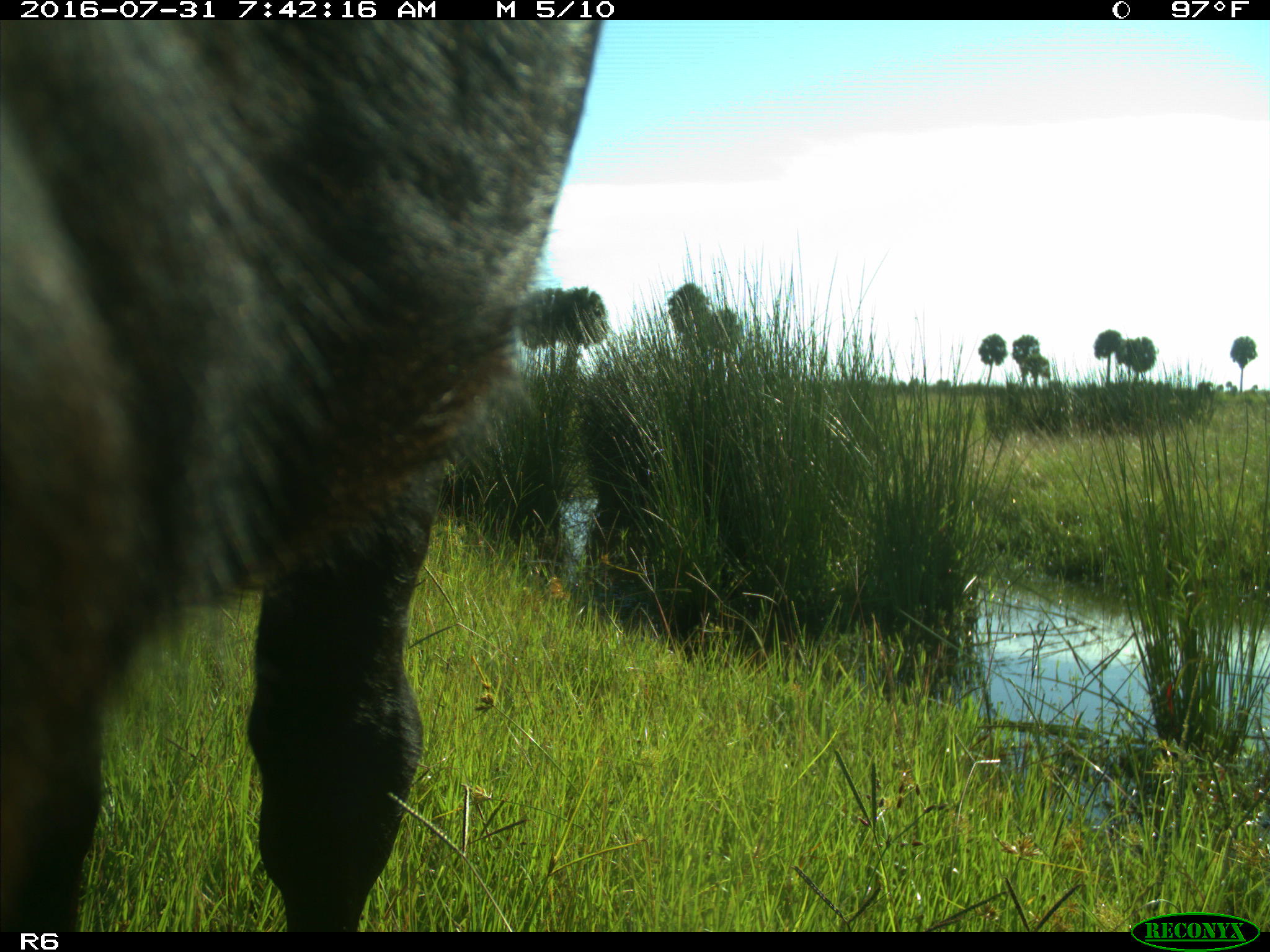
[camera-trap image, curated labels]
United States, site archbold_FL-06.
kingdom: Animalia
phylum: Chordata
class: Mammalia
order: Artiodactyla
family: Bovidae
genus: Bos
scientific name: Bos taurus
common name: domestic cow